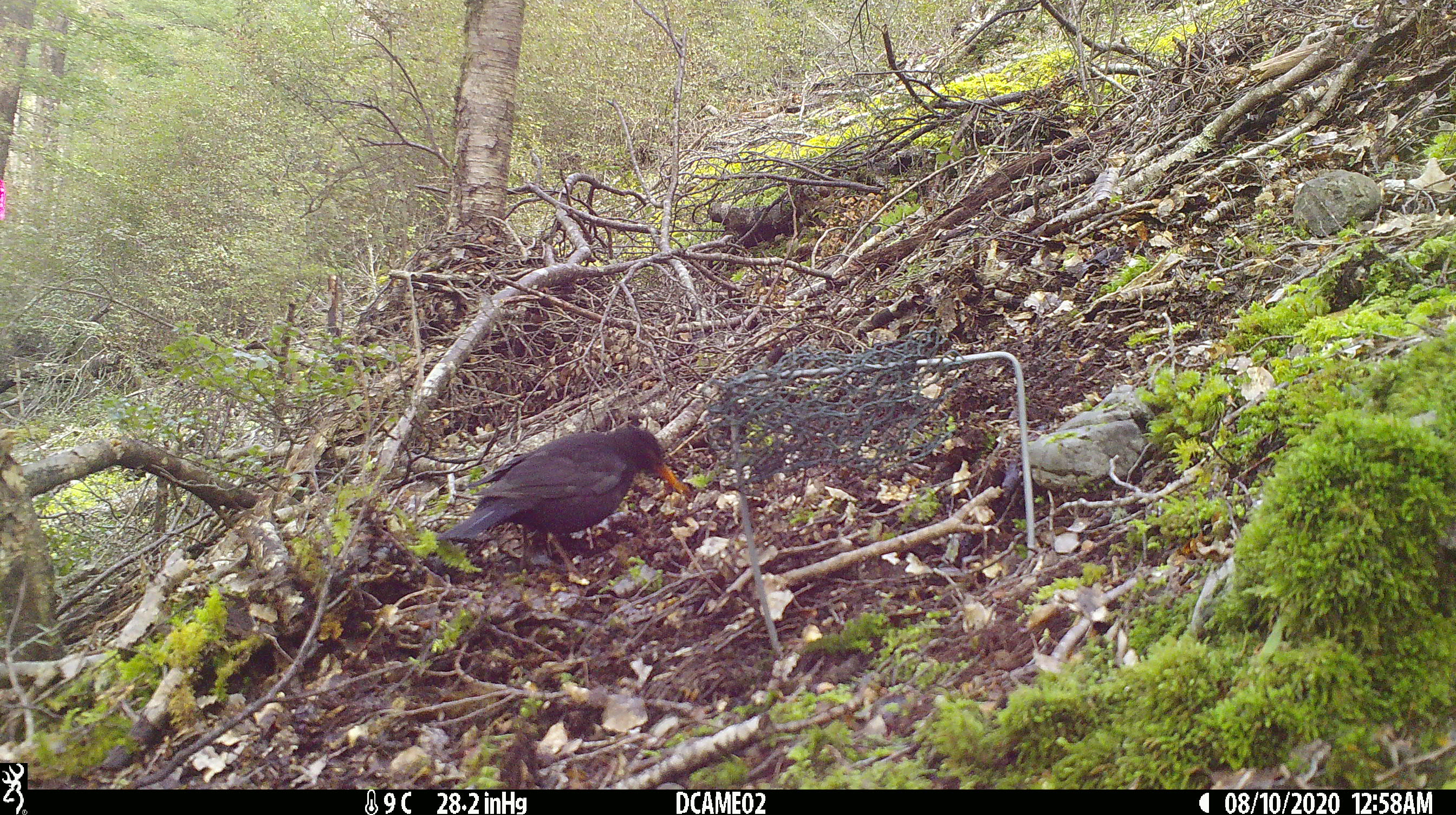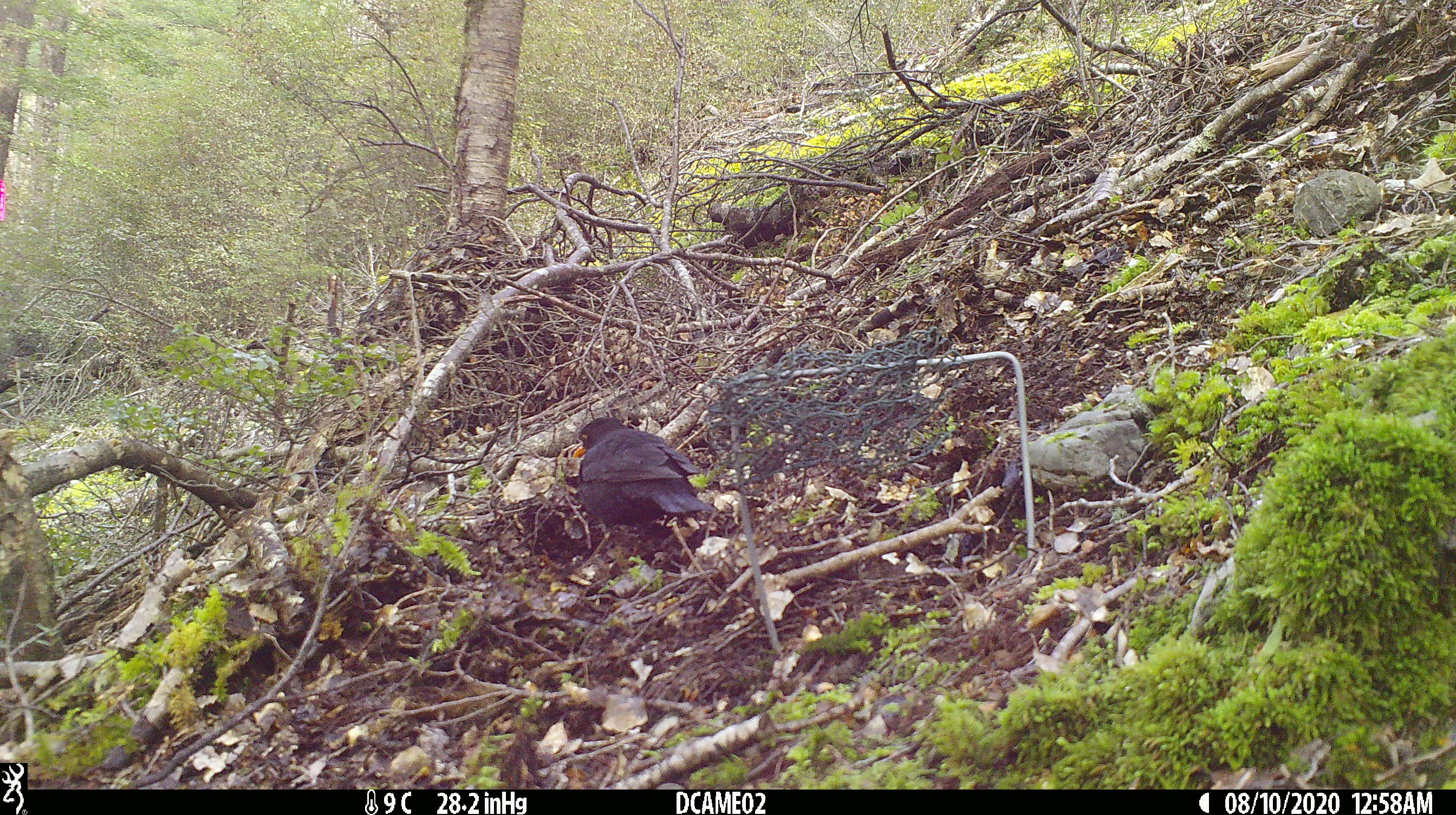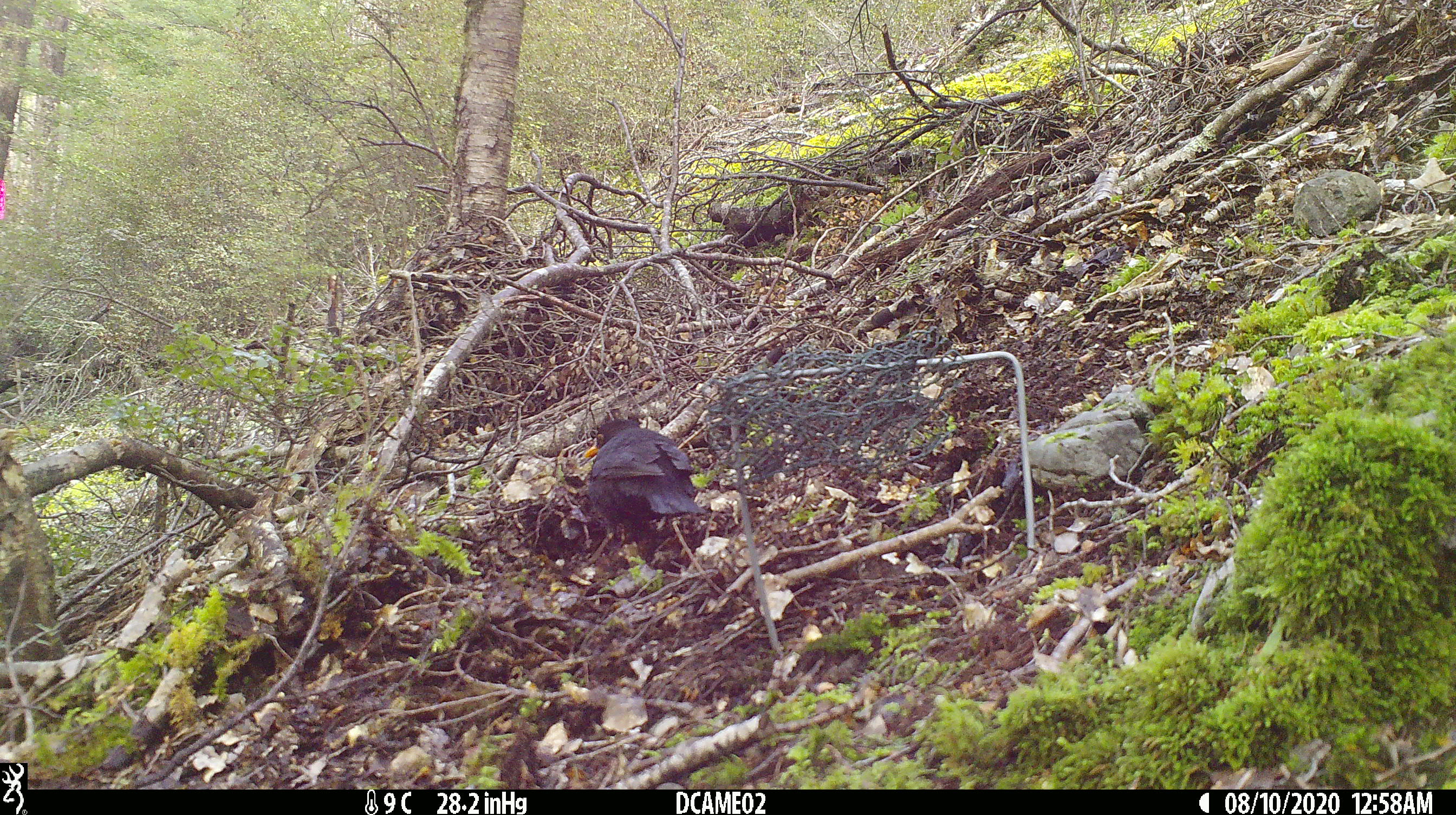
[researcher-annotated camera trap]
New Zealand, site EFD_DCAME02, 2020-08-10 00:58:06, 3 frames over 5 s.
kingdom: Animalia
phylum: Chordata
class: Aves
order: Passeriformes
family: Turdidae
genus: Turdus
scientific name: Turdus merula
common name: eurasian blackbird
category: blackbird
Blackbird (eurasian blackbird) (Turdus merula).